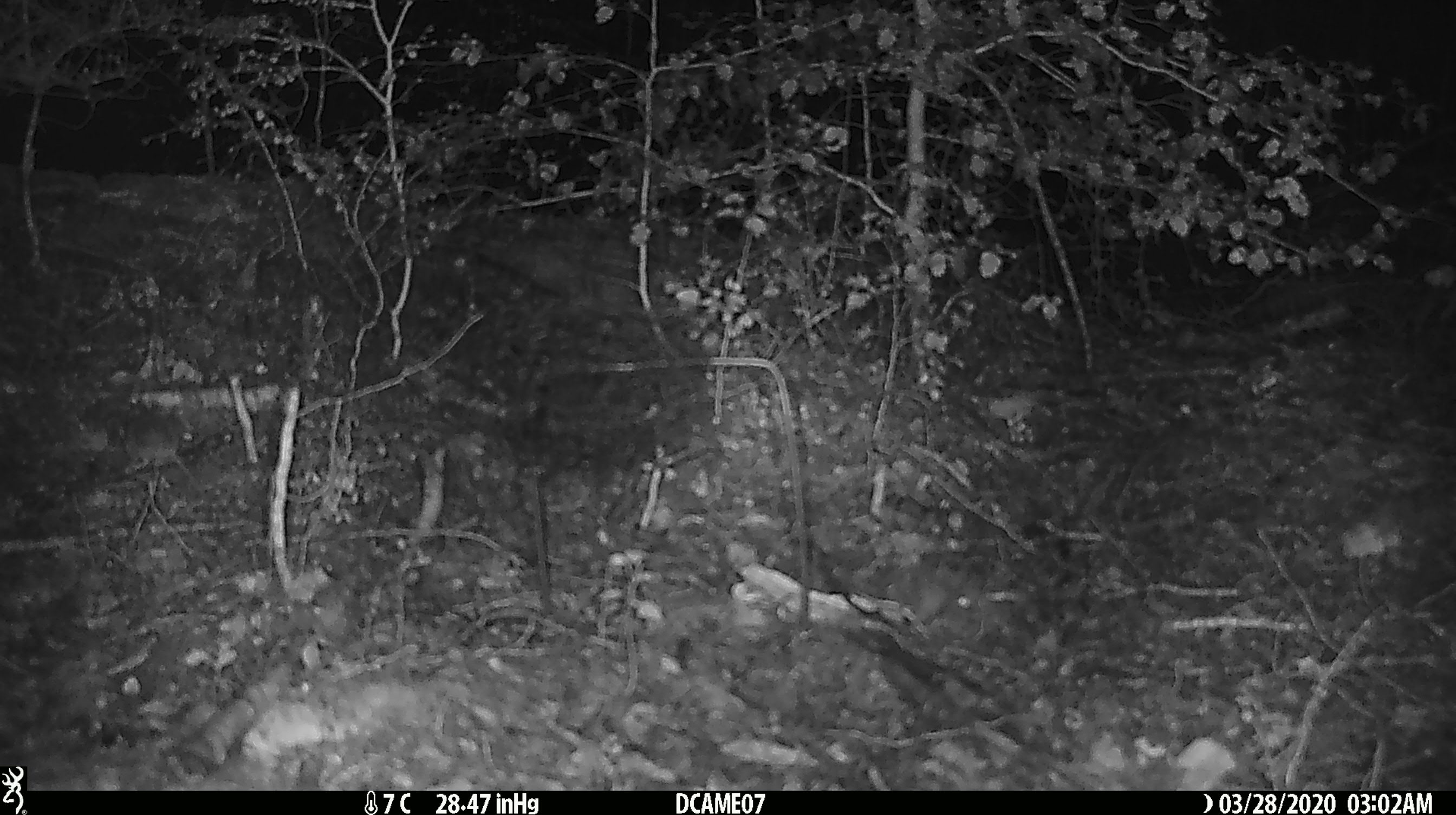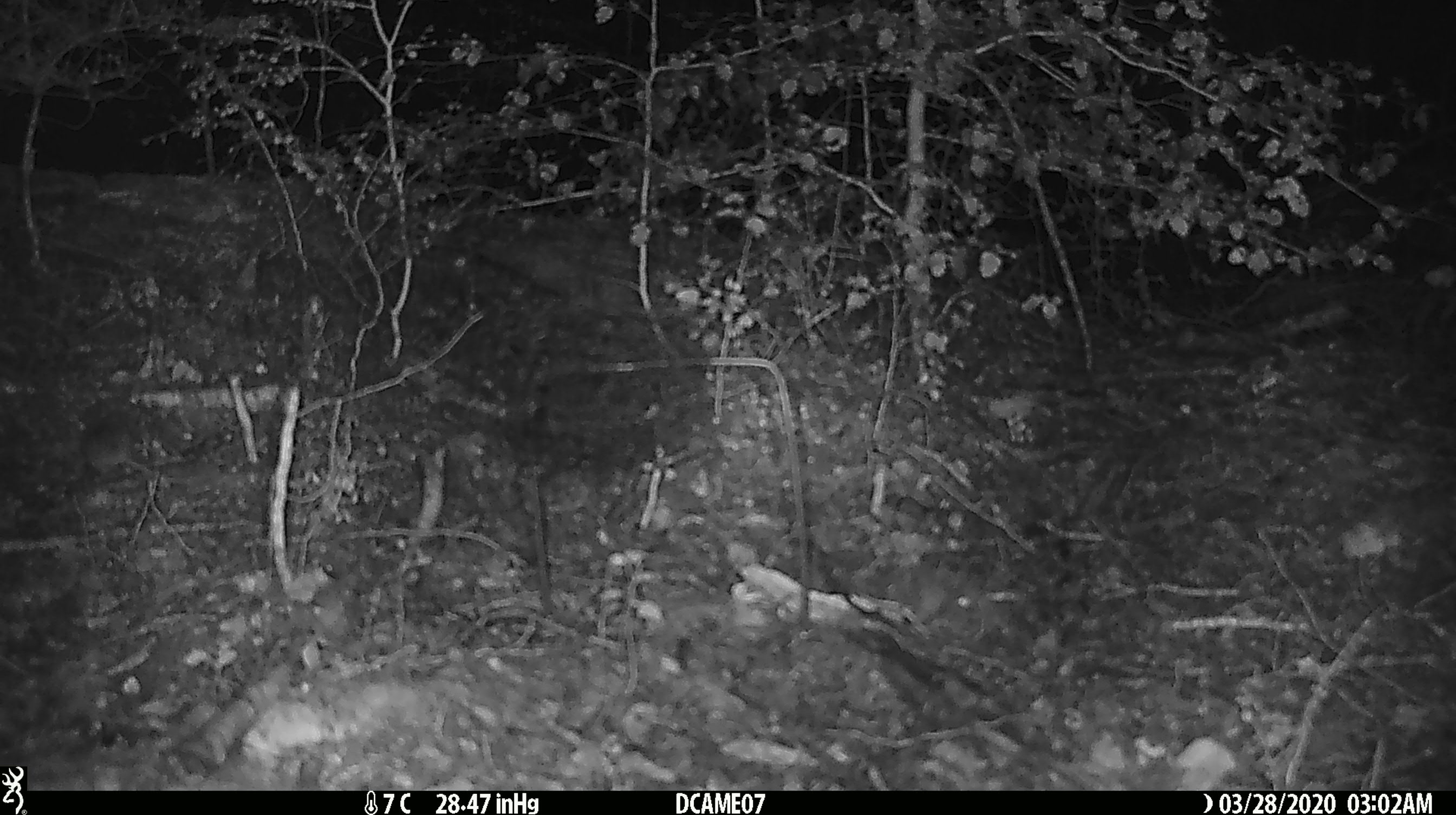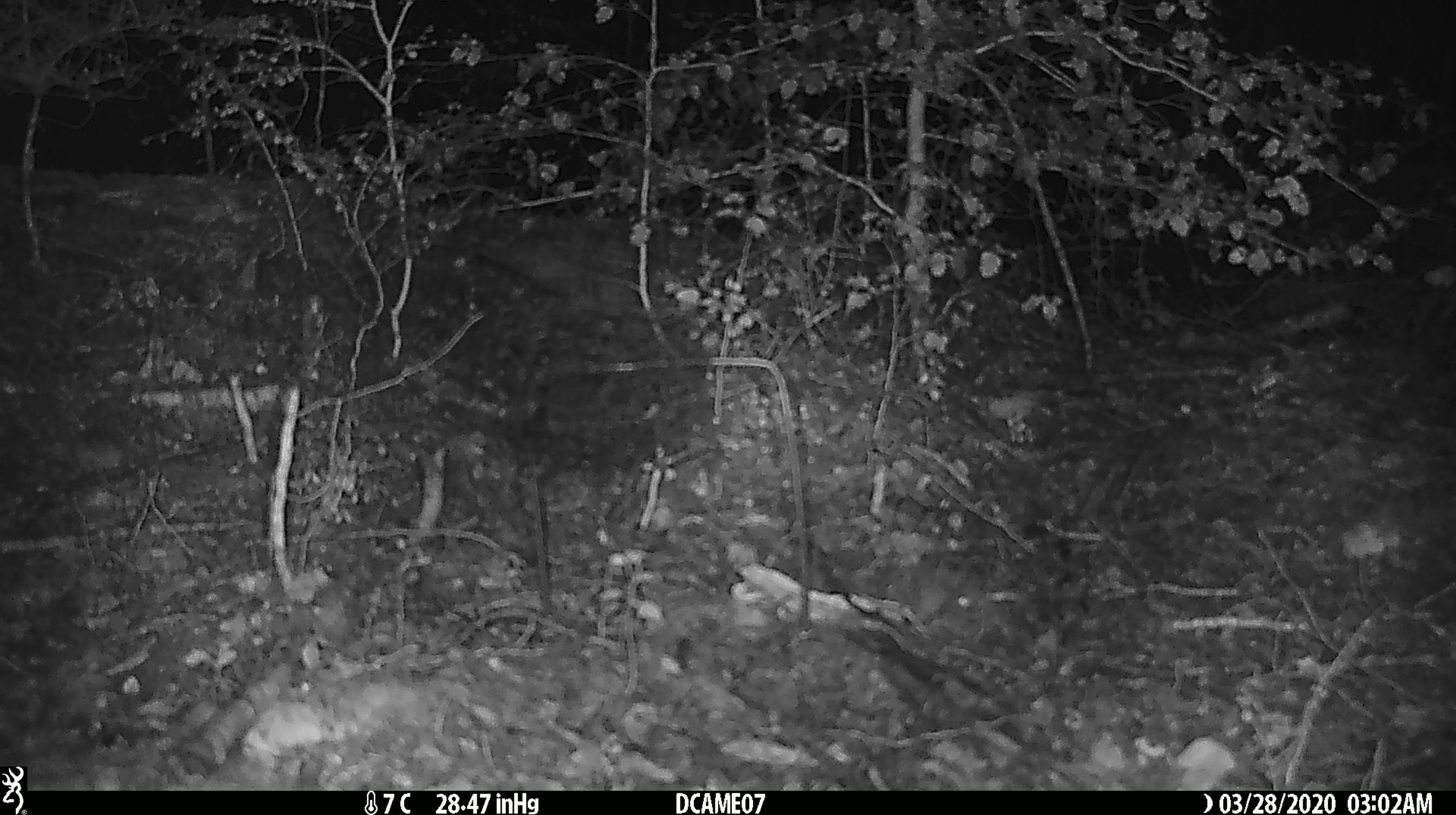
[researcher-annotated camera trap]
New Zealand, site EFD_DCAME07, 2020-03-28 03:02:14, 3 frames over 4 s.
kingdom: Animalia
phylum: Chordata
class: Mammalia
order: Rodentia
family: Muridae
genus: Mus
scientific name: Mus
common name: mouse